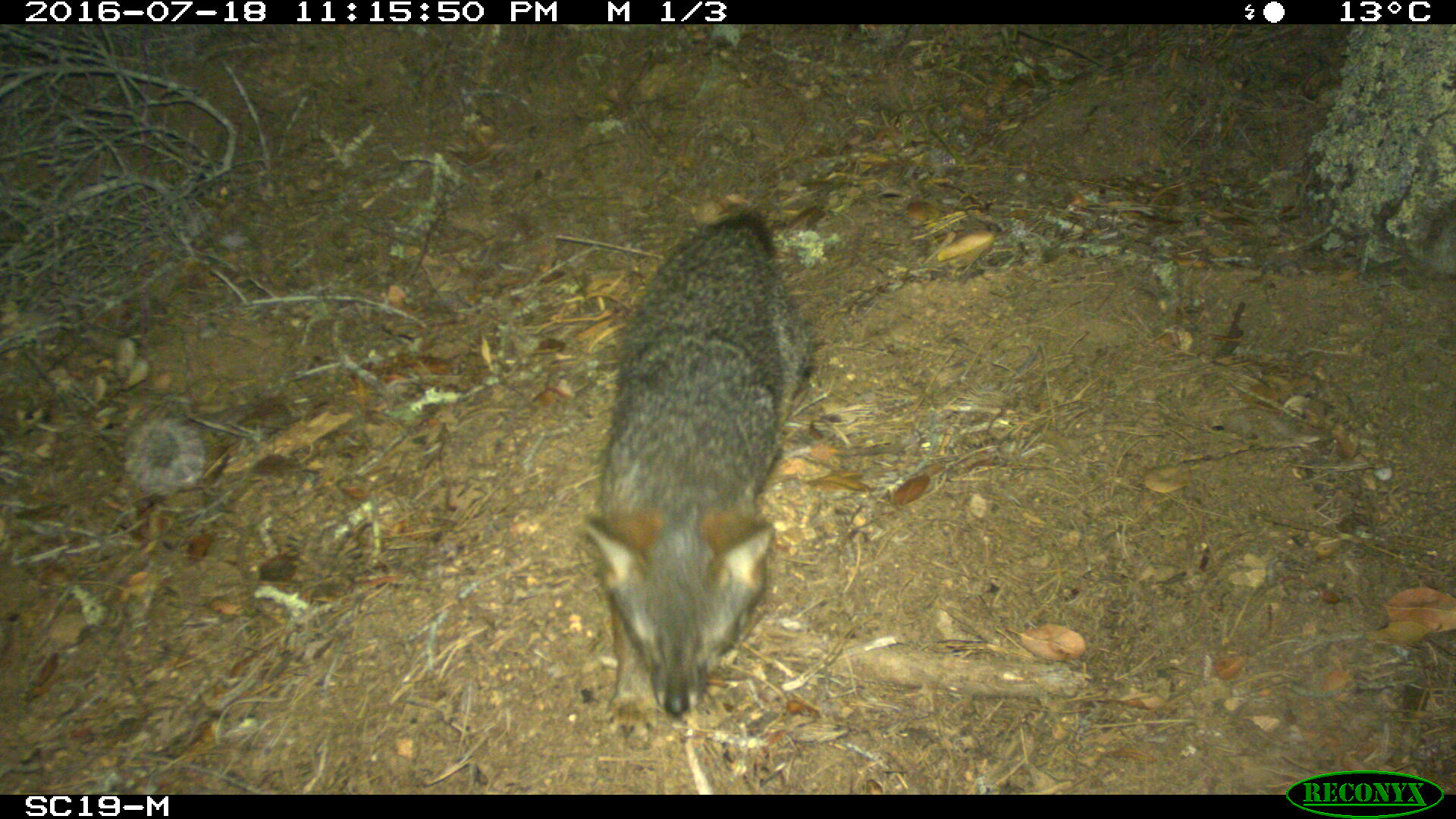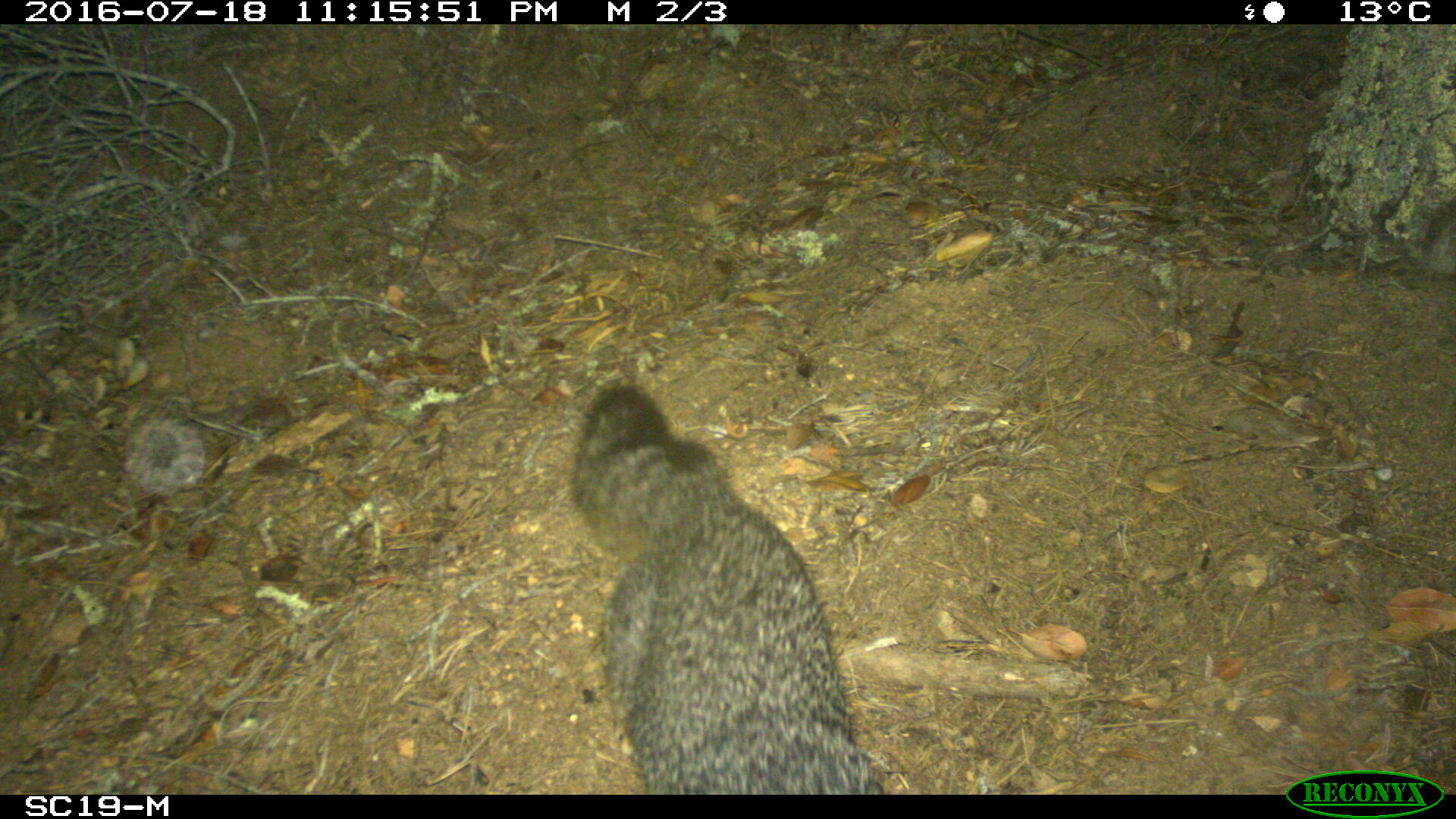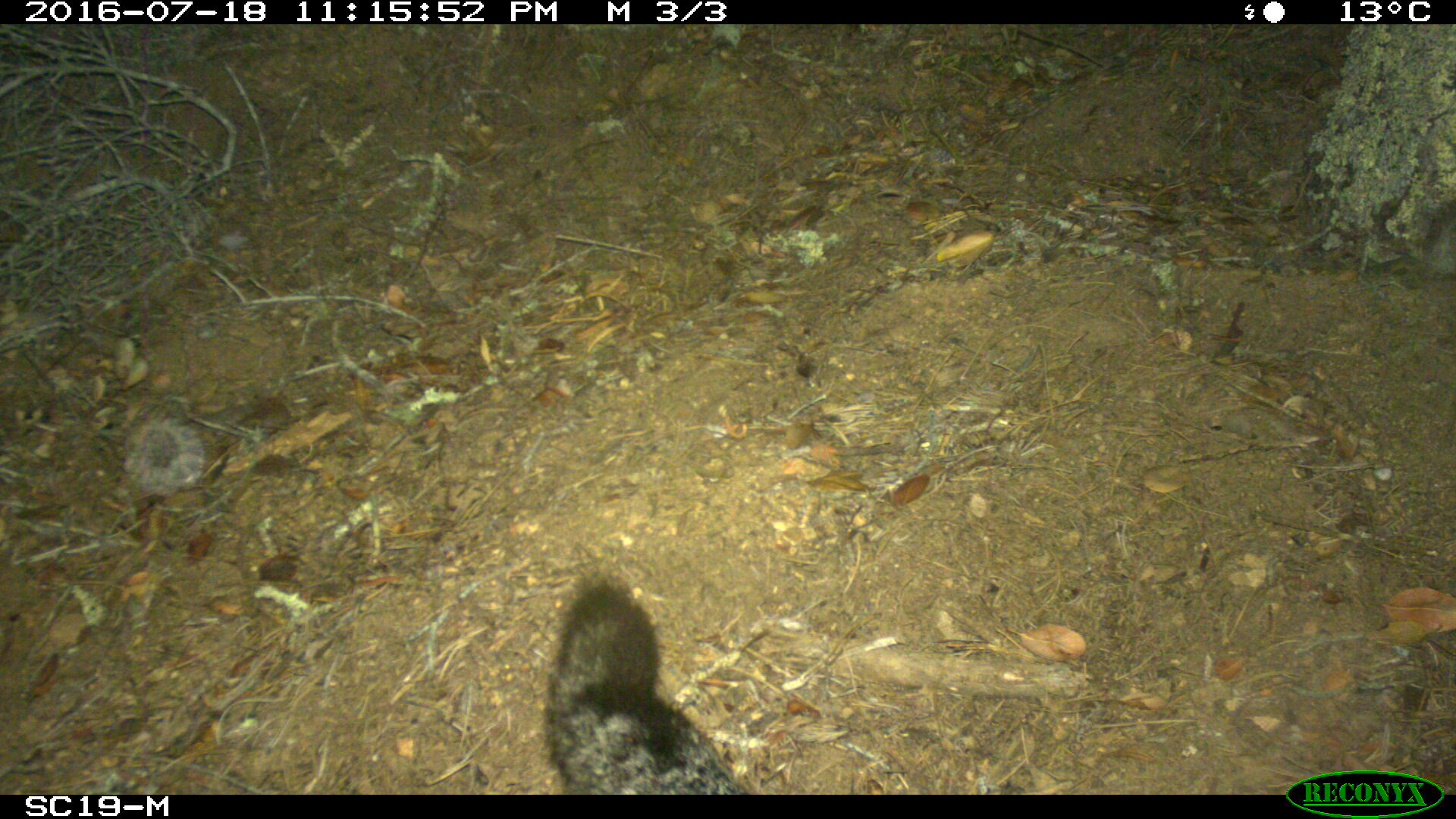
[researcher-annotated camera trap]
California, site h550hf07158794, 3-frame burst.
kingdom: Animalia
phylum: Chordata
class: Mammalia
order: Carnivora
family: Canidae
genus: Urocyon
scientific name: Urocyon littoralis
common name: island fox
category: fox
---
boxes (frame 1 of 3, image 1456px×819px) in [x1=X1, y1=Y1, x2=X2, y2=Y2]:
fox: [x1=579, y1=207, x2=812, y2=712]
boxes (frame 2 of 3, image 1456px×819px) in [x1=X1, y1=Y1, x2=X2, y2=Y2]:
fox: [x1=566, y1=381, x2=887, y2=796]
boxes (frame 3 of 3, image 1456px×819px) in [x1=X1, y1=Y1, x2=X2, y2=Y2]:
fox: [x1=541, y1=571, x2=751, y2=795]